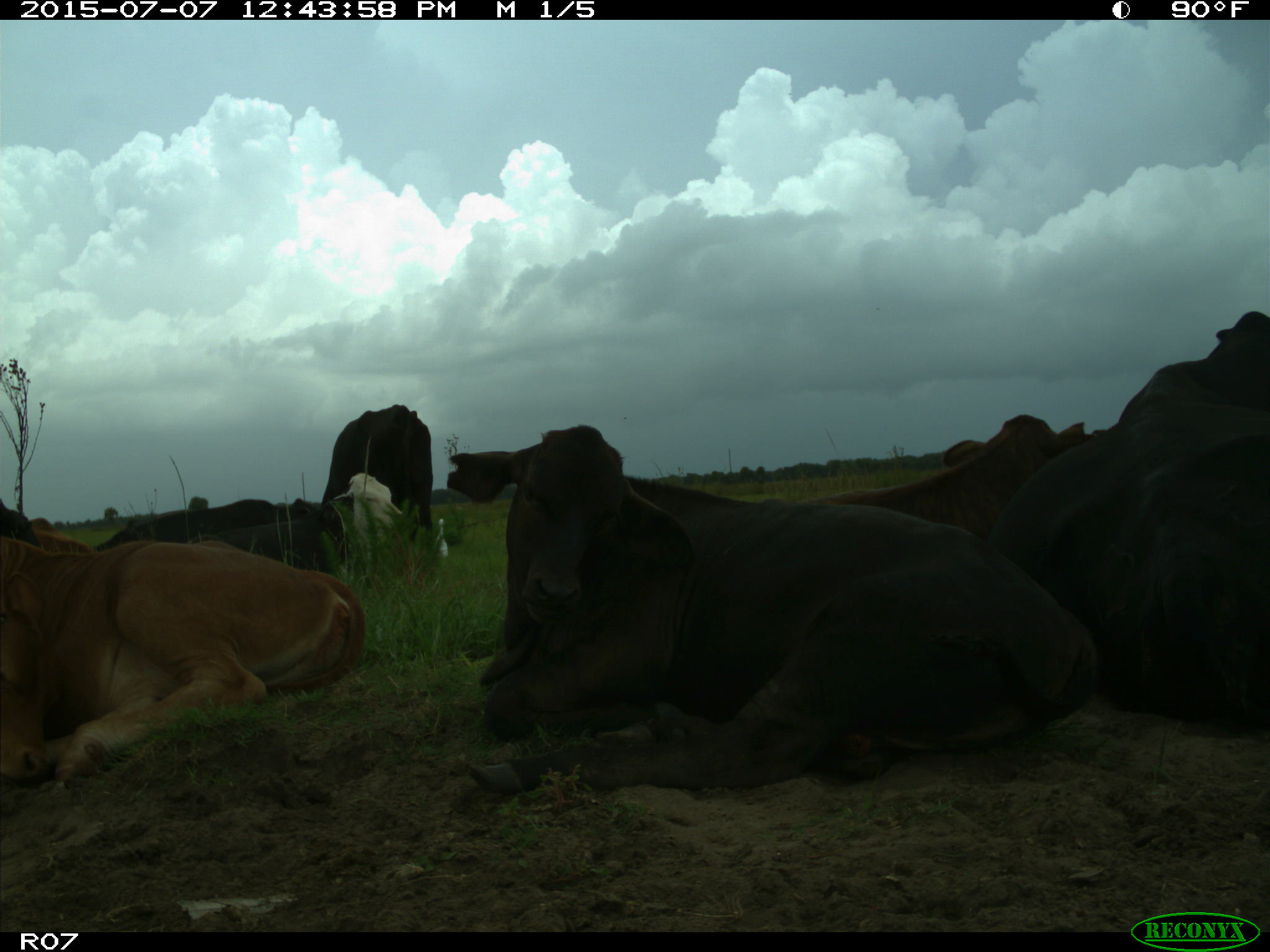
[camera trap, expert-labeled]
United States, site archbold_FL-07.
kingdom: Animalia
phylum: Chordata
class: Mammalia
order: Artiodactyla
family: Bovidae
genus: Bos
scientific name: Bos taurus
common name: domestic cow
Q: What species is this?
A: Bos taurus (domestic cow).